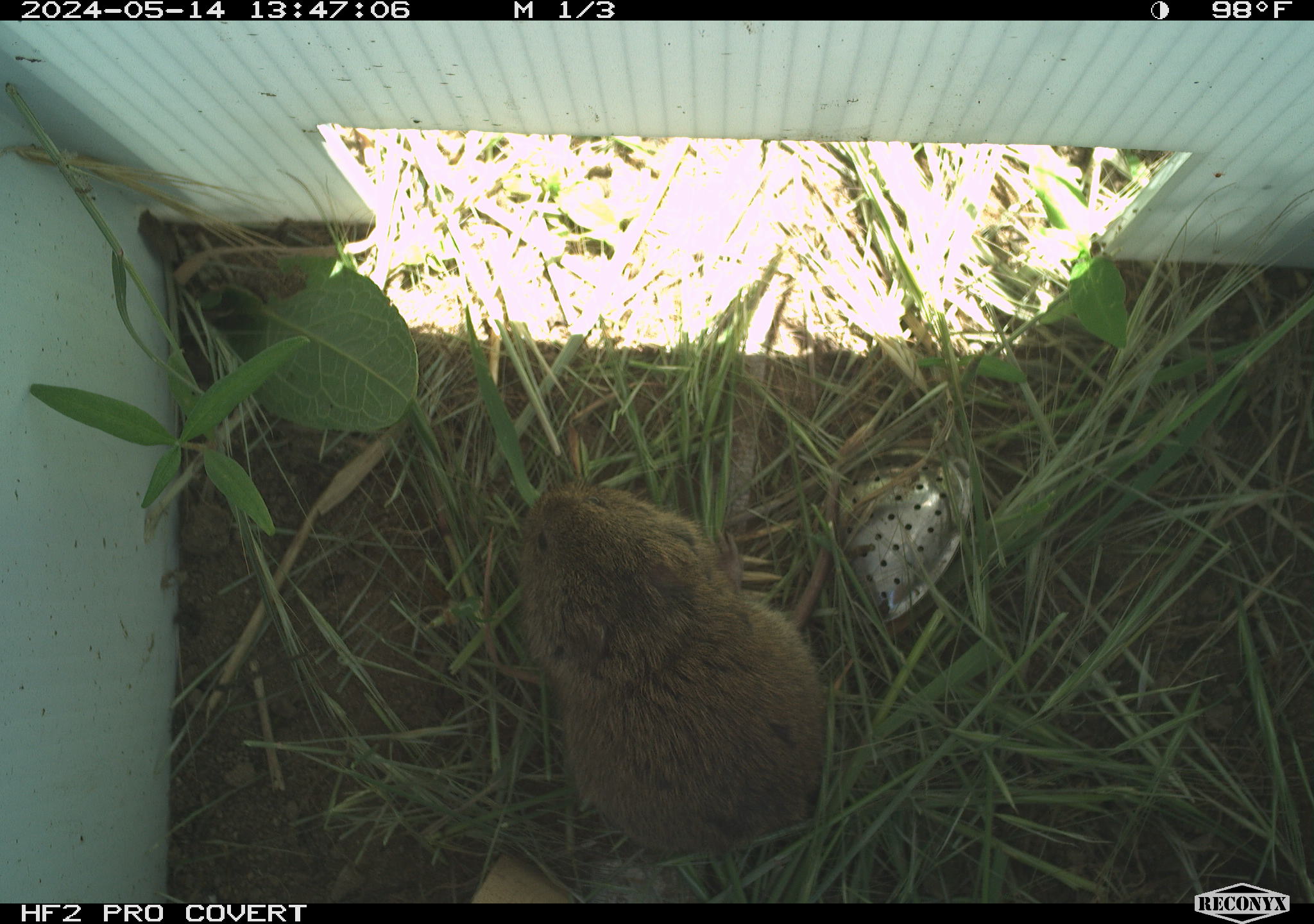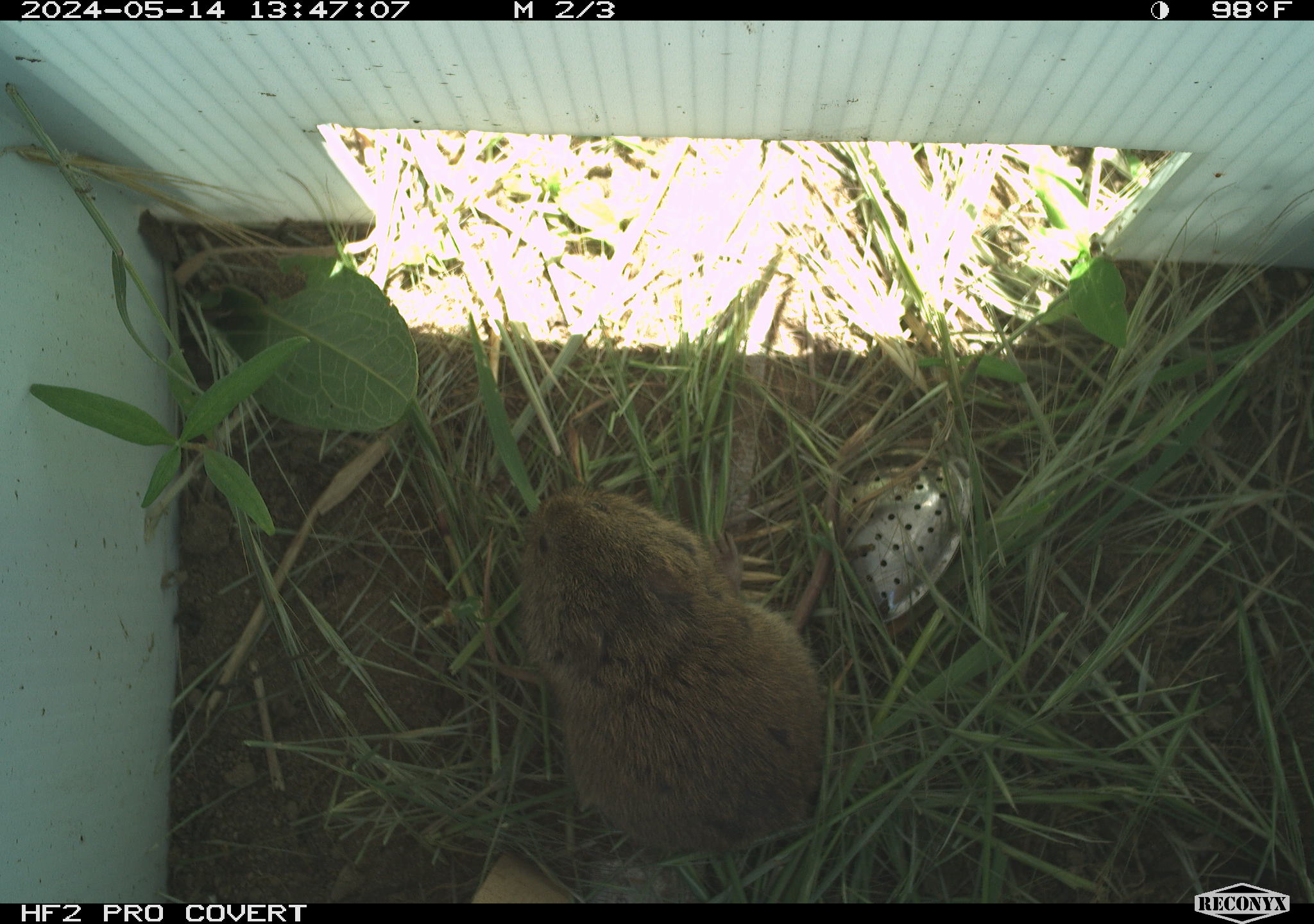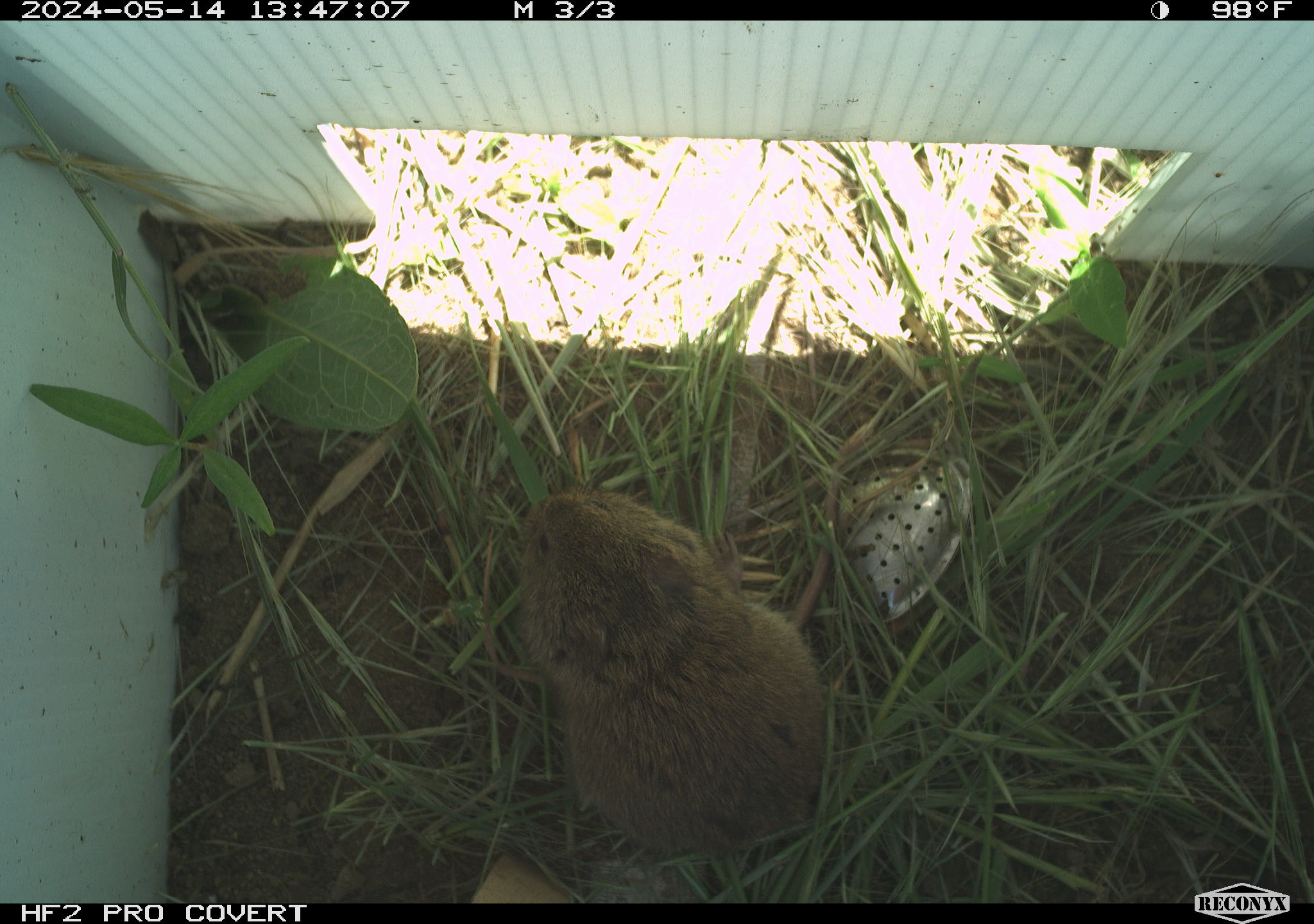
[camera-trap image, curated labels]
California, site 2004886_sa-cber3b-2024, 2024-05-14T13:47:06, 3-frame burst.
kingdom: Animalia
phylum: Chordata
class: Mammalia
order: Rodentia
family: Cricetidae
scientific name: Arvicolinae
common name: voles, lemmings, and muskrats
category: arvicolinae subfamily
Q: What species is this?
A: Arvicolinae subfamily (voles, lemmings, and muskrats) (Arvicolinae).